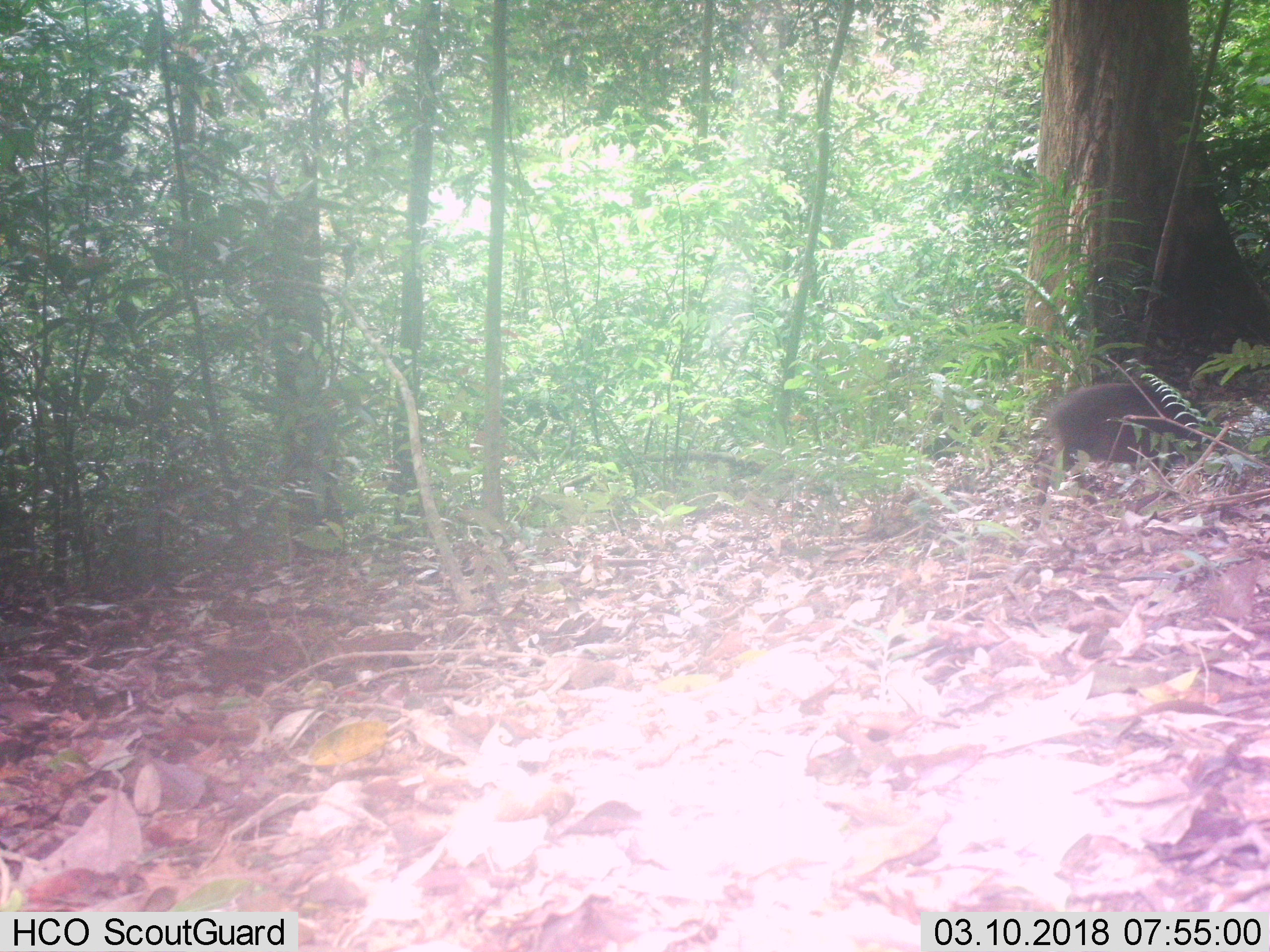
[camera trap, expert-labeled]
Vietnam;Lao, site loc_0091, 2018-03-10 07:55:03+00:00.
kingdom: Animalia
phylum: Chordata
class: Mammalia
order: Artiodactyla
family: Suidae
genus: Sus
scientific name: Sus scrofa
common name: eurasian wild pig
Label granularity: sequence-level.